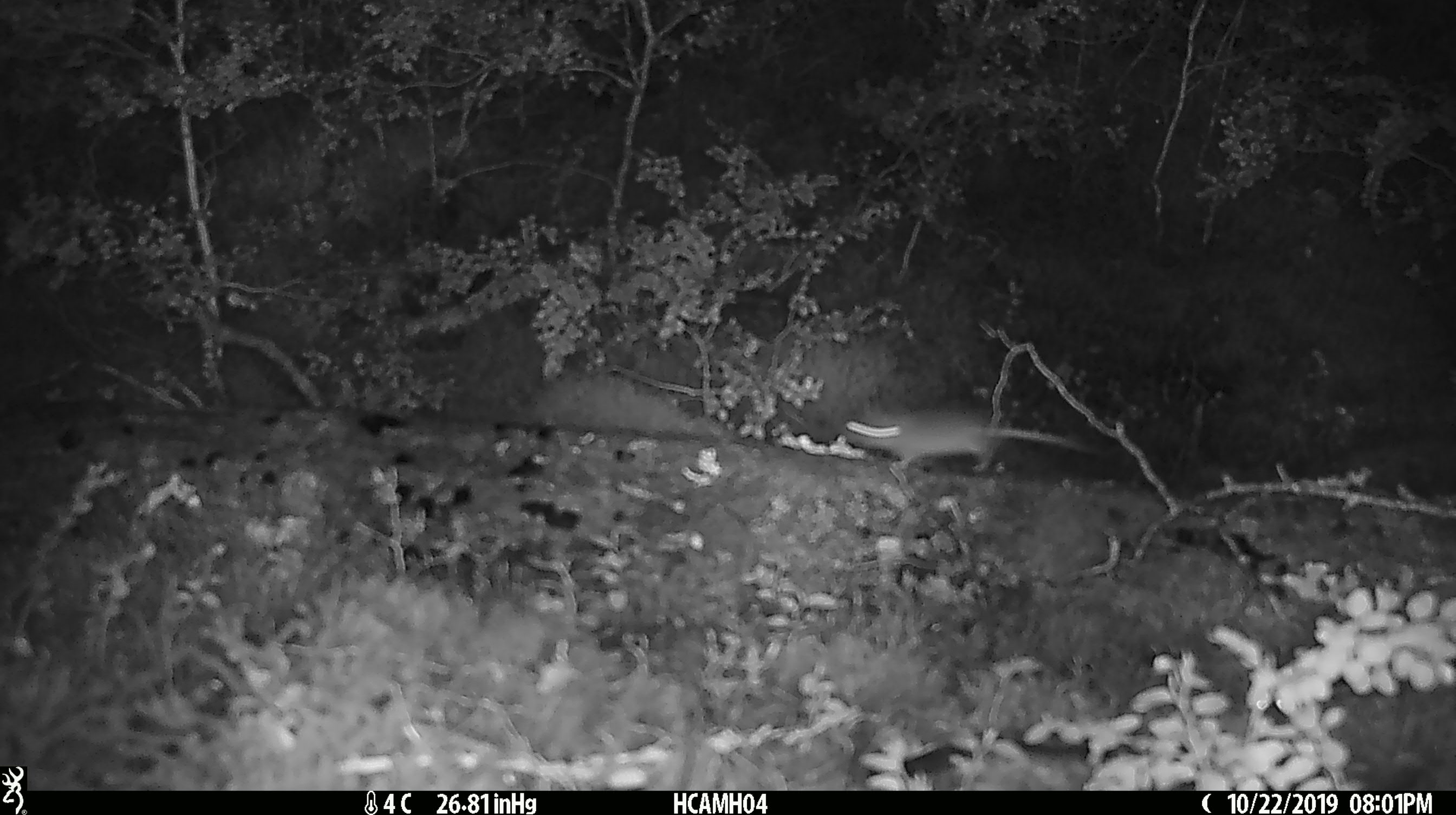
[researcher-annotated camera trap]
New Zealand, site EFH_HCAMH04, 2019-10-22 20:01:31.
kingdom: Animalia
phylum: Chordata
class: Mammalia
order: Rodentia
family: Muridae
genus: Mus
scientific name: Mus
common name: mouse